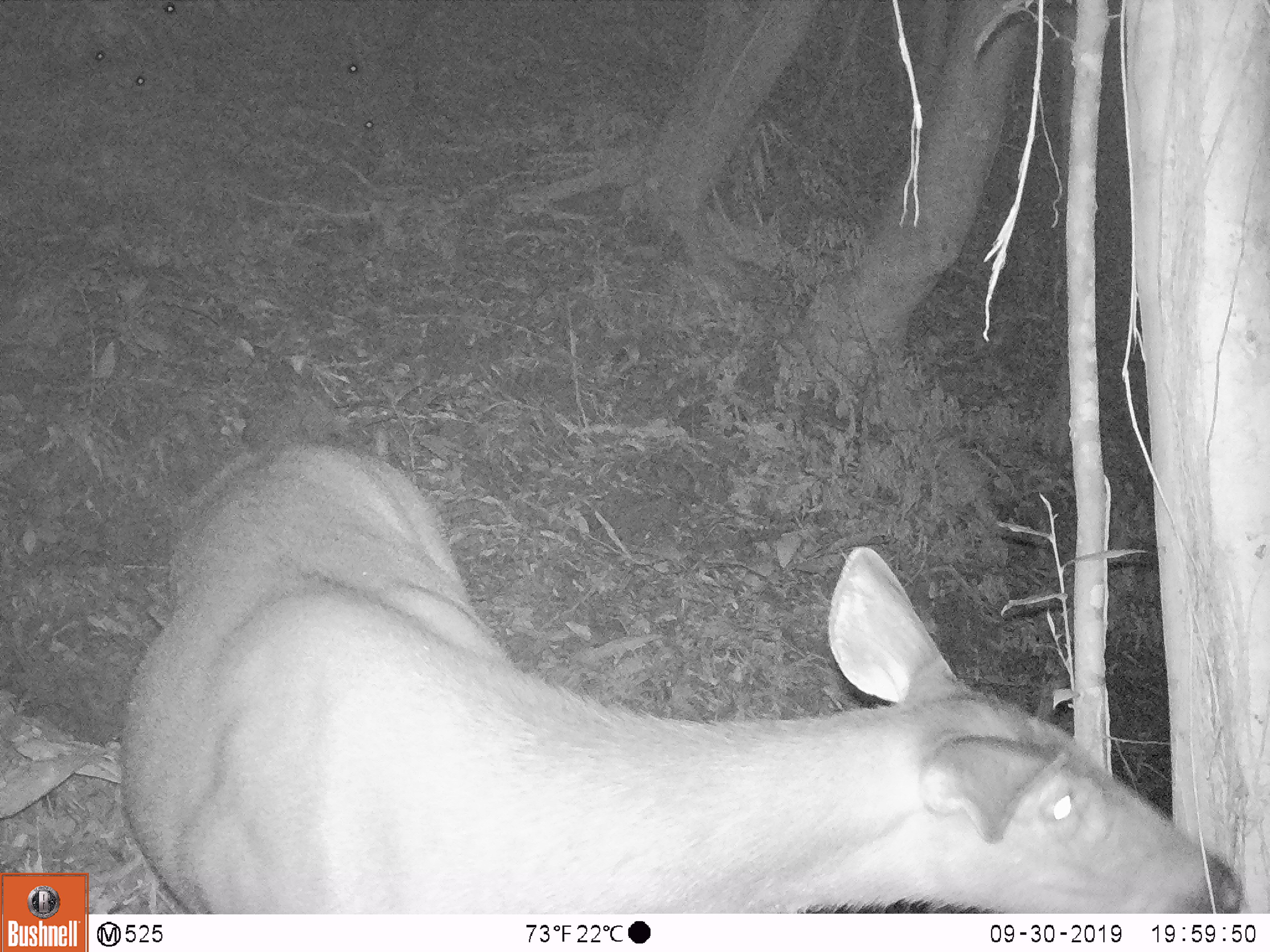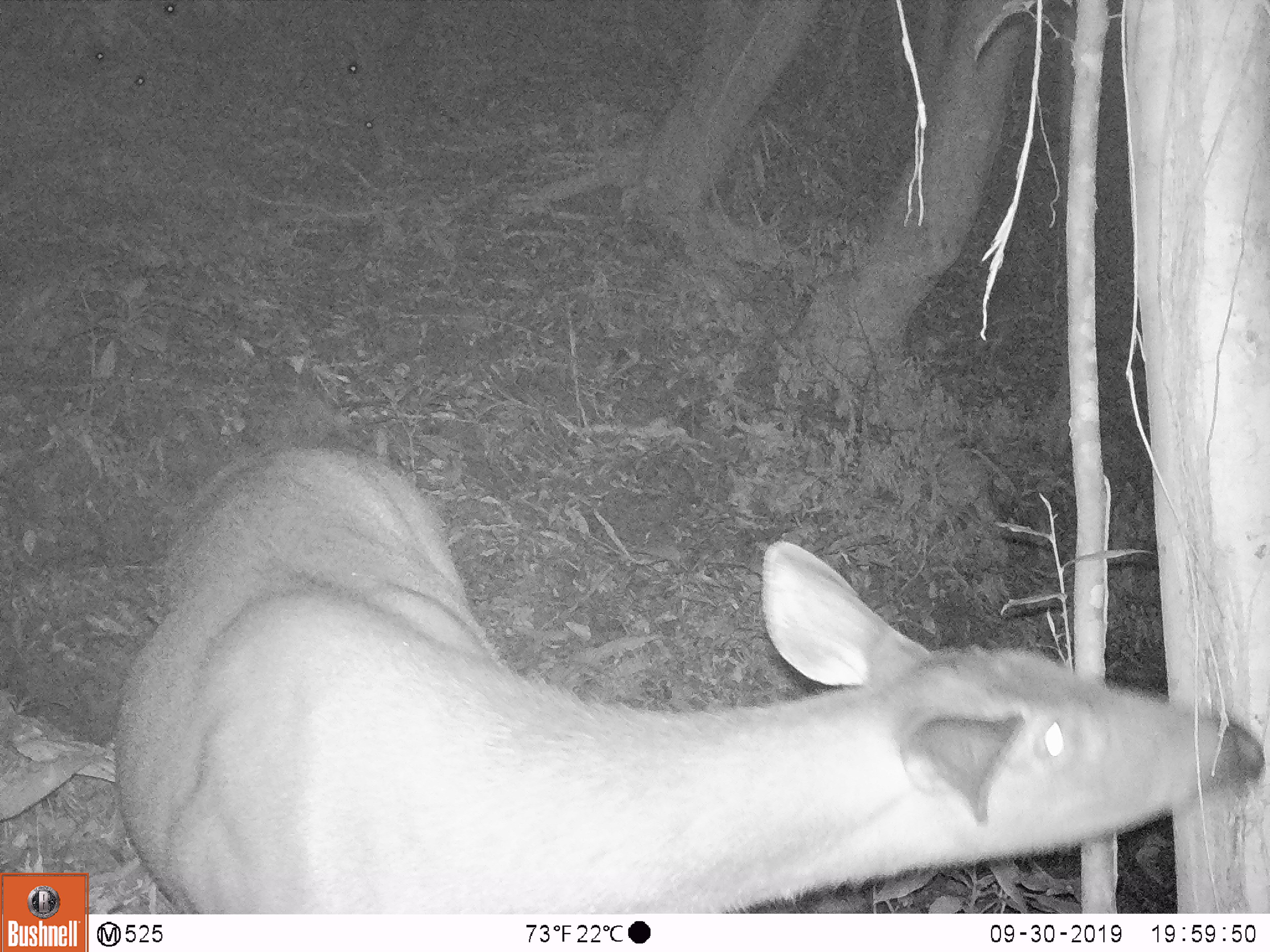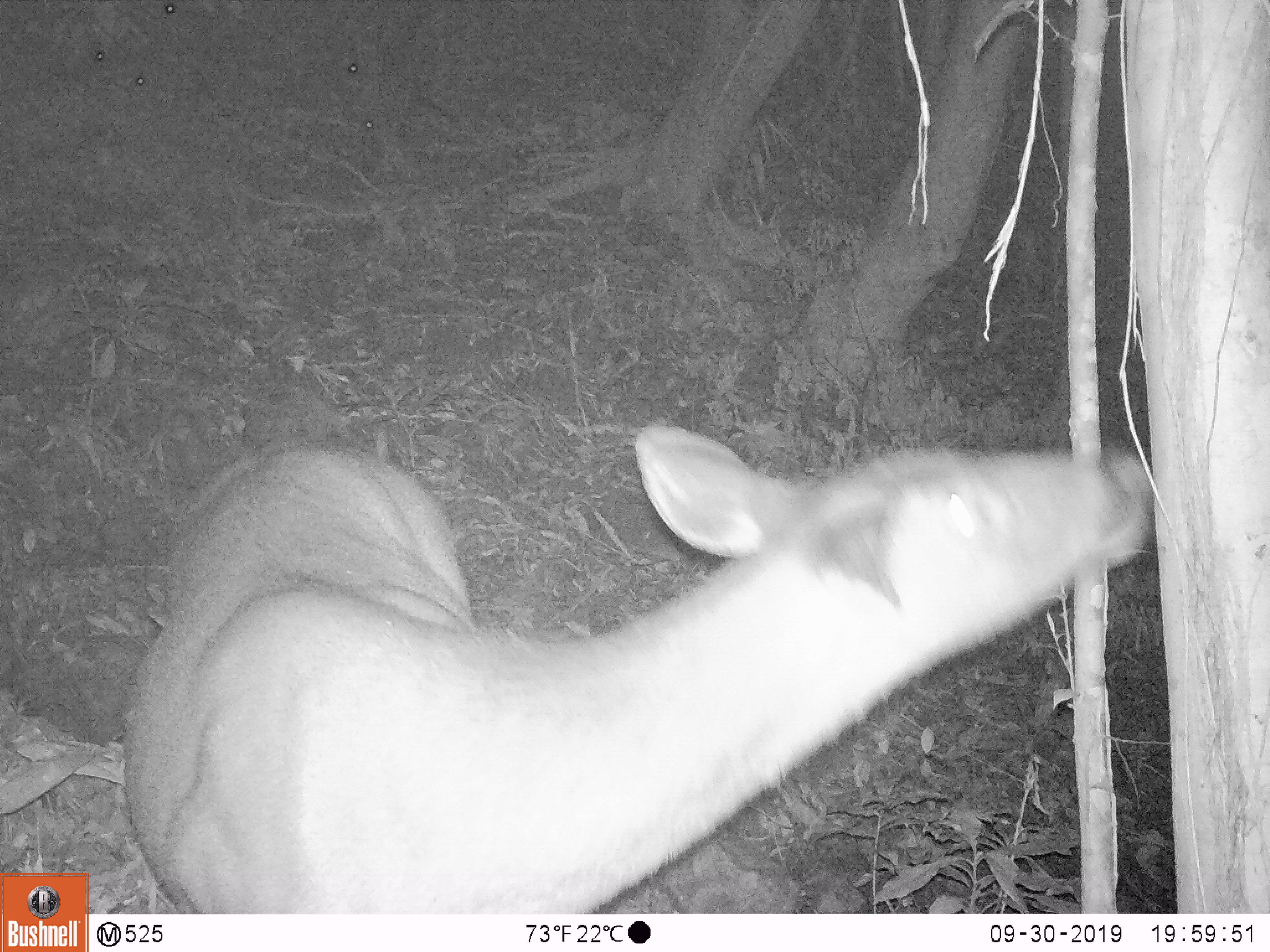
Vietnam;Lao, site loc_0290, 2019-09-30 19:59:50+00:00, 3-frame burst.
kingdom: Animalia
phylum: Chordata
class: Mammalia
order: Artiodactyla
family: Cervidae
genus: Rusa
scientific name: Rusa unicolor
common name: sambar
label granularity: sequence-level